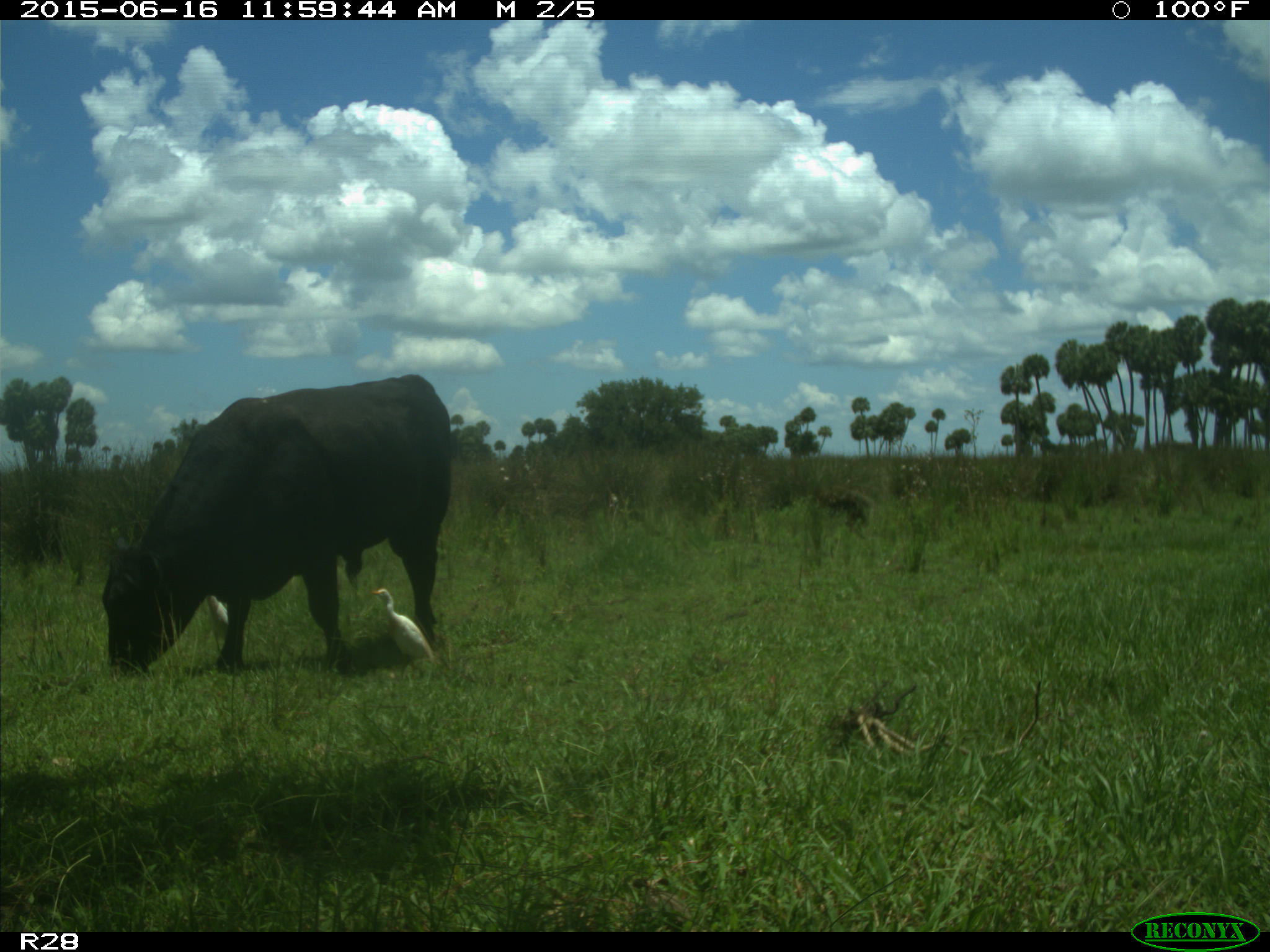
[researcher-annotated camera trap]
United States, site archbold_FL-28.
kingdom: Animalia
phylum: Chordata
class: Mammalia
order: Artiodactyla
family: Bovidae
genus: Bos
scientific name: Bos taurus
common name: domestic cow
Bos taurus (domestic cow).